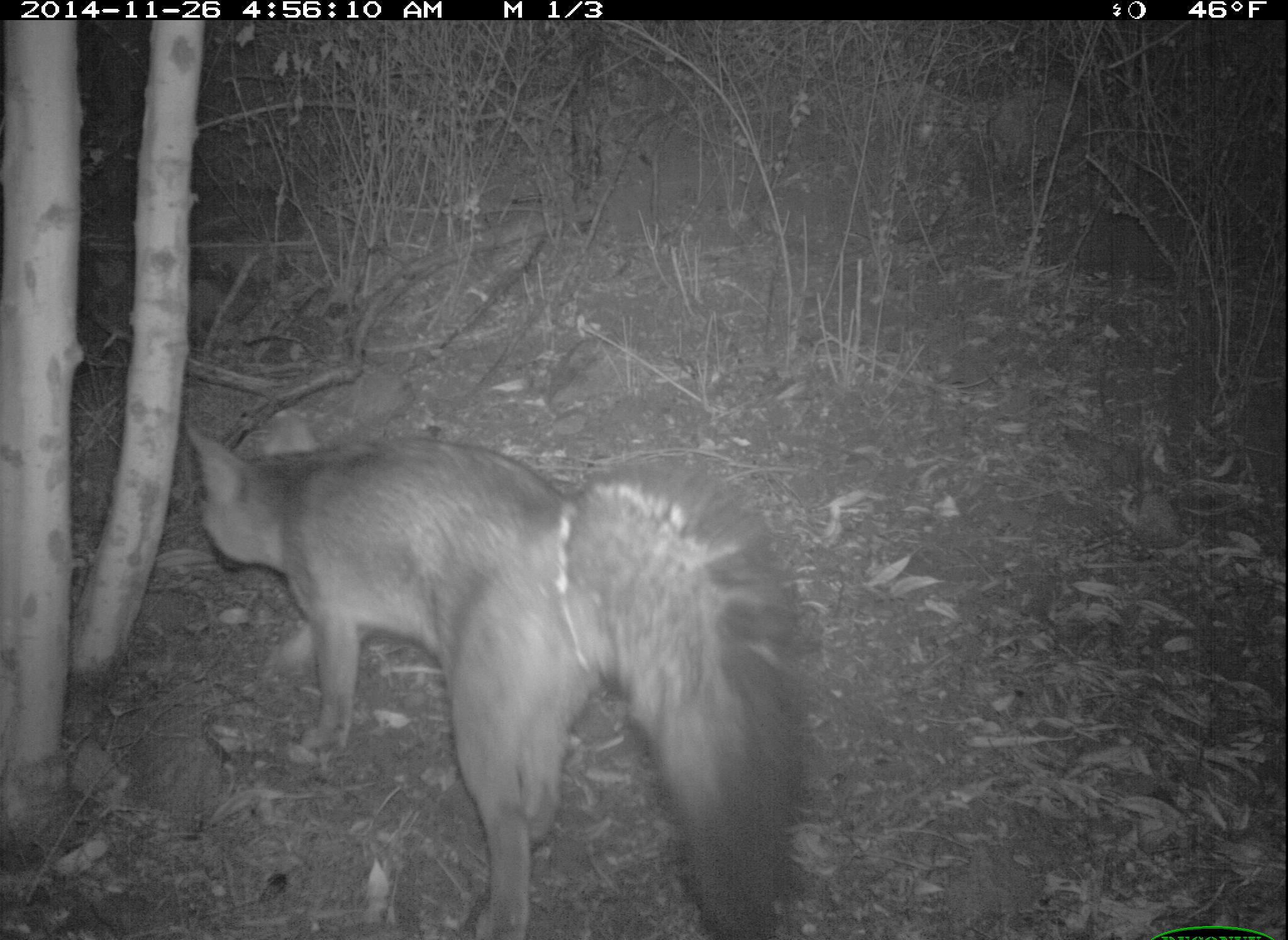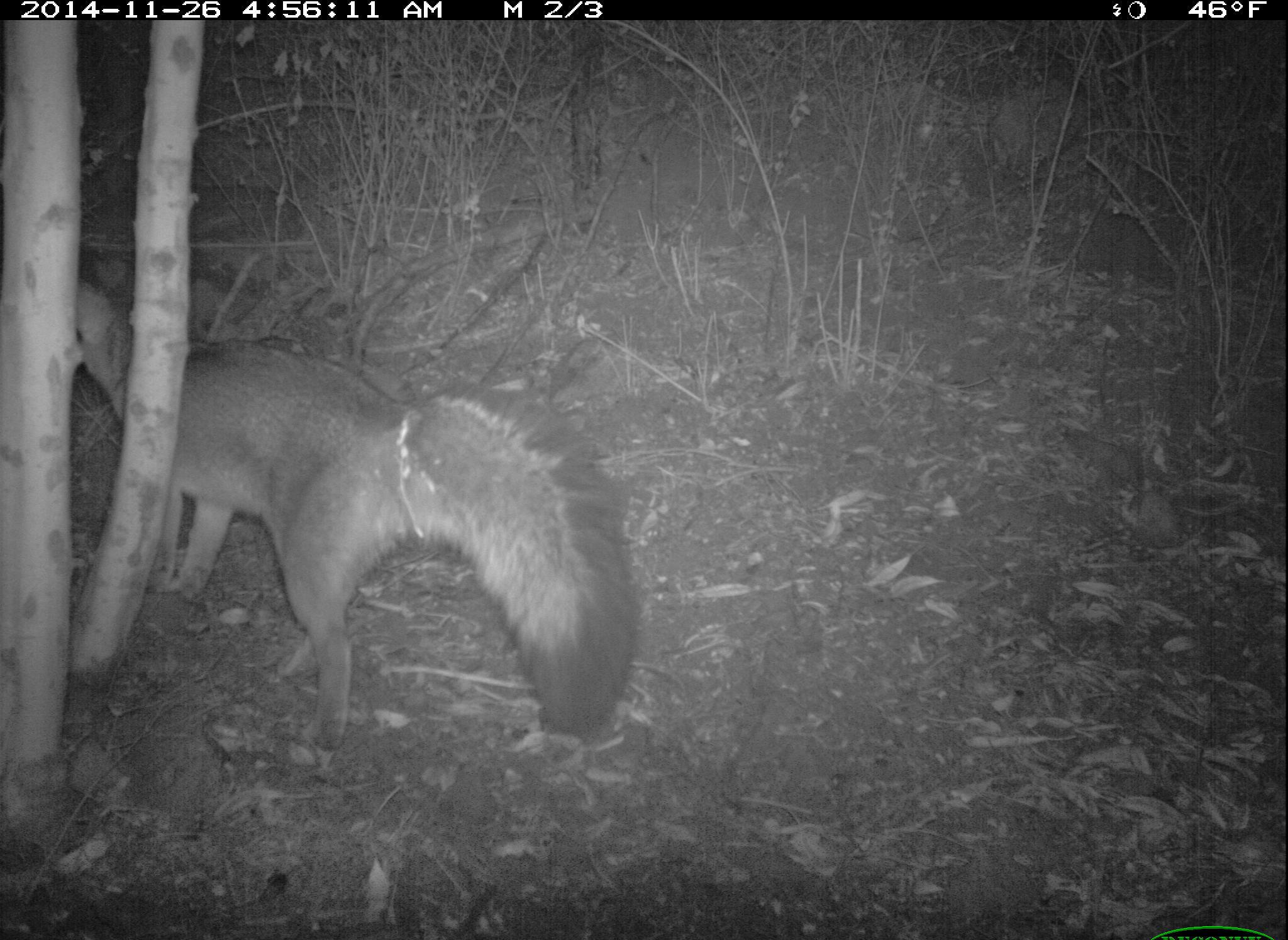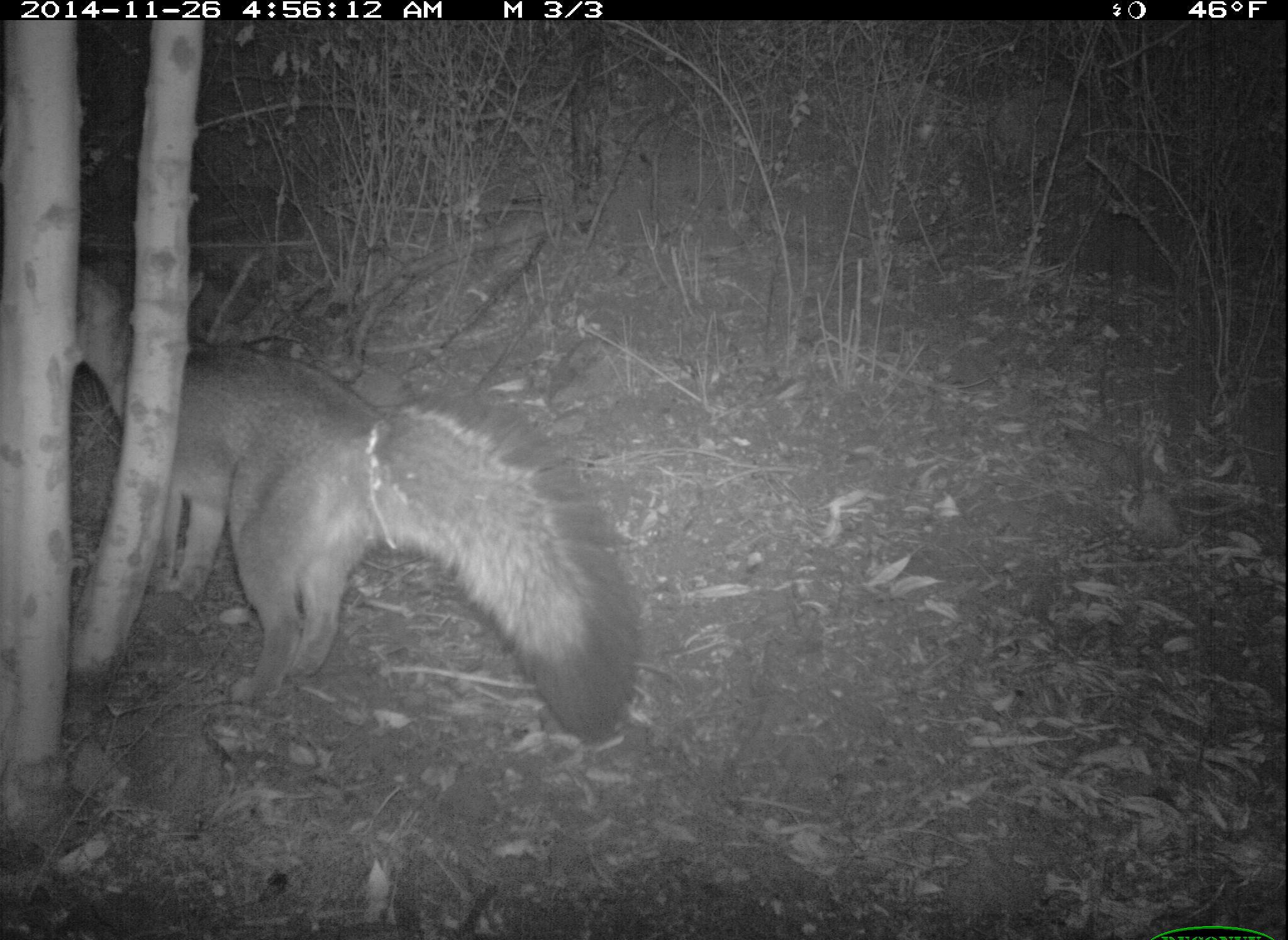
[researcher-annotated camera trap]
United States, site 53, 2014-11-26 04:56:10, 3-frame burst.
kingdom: Animalia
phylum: Chordata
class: Mammalia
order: Carnivora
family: Canidae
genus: Urocyon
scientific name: Urocyon cinereoargenteus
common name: gray fox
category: fox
Fox (gray fox) (Urocyon cinereoargenteus).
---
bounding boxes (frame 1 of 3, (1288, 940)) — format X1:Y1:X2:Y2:
fox: 181:424:805:937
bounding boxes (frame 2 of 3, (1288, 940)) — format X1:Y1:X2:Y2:
fox: 29:278:640:757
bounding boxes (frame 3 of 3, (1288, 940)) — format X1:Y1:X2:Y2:
fox: 57:275:643:748